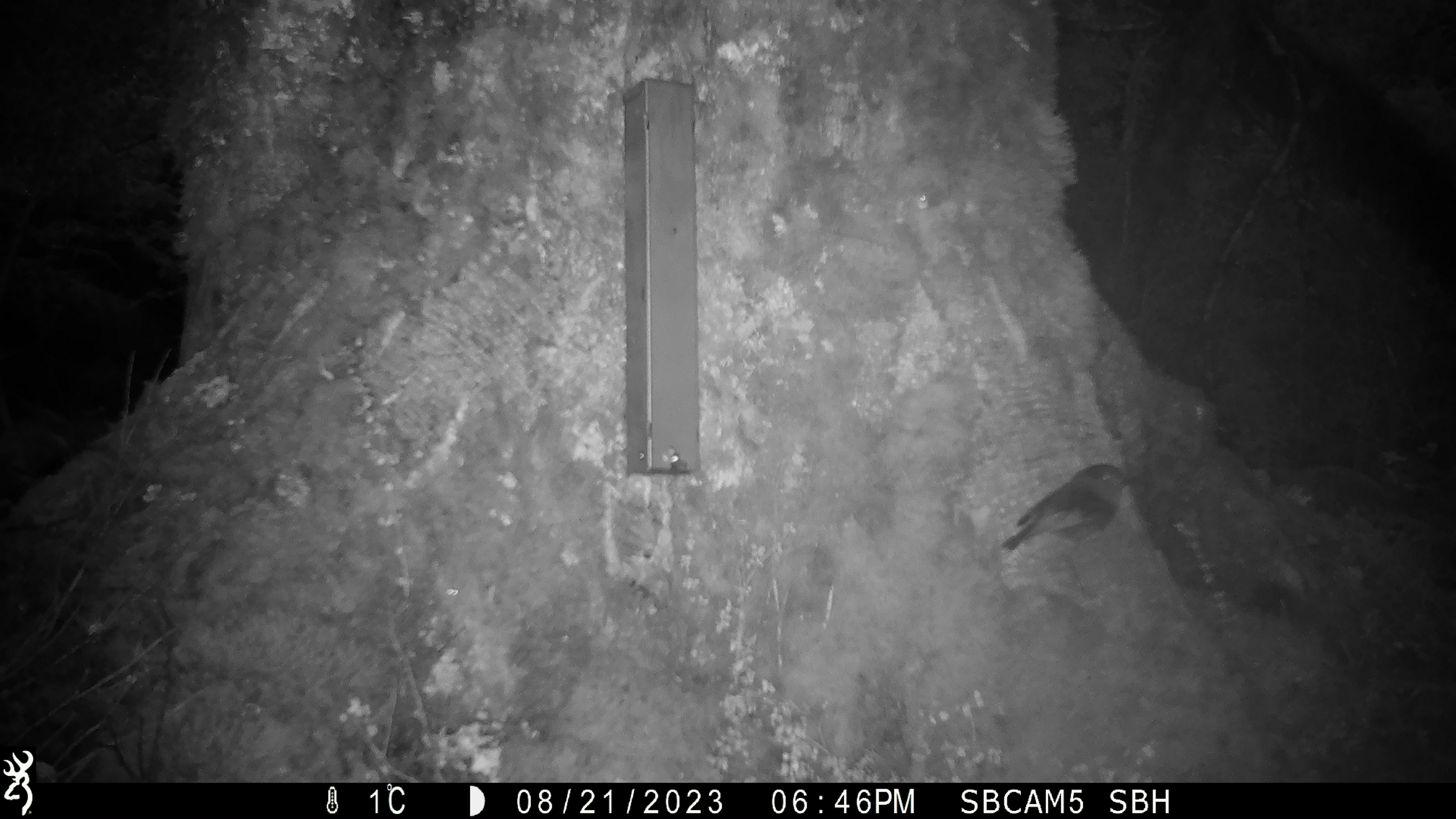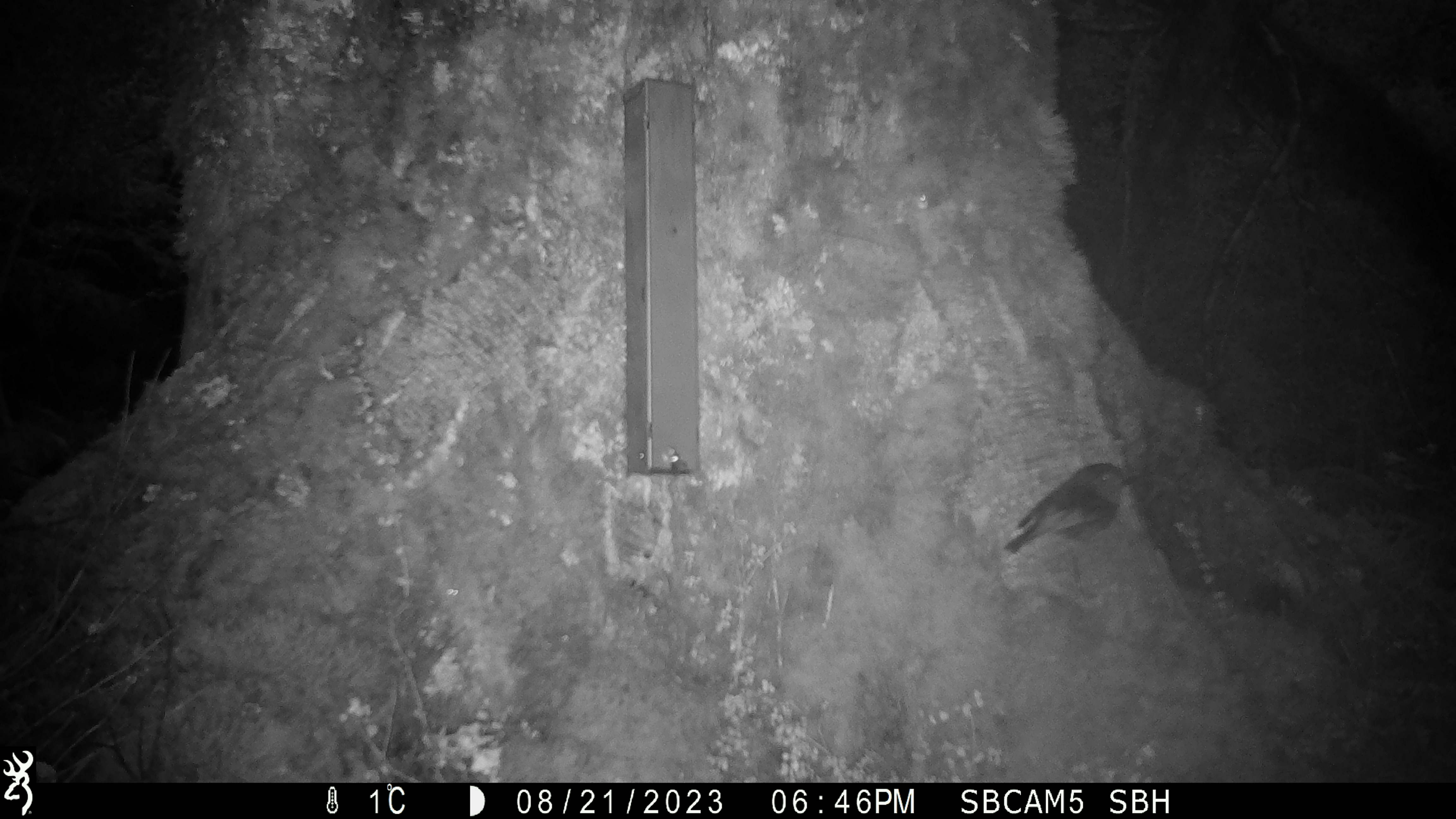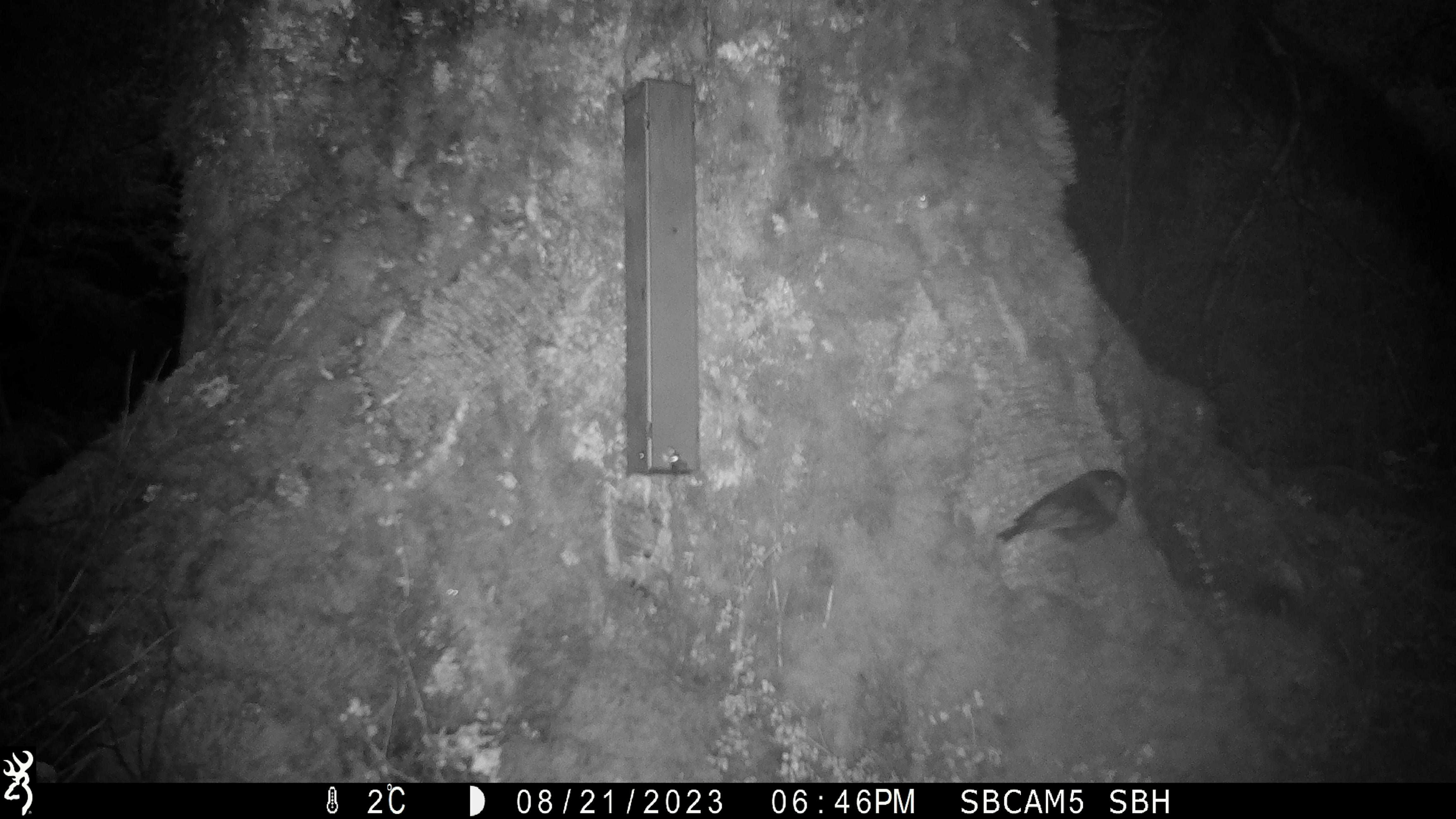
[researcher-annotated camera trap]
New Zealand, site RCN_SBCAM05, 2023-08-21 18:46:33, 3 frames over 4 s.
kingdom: Animalia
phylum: Chordata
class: Aves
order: Passeriformes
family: Petroicidae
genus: Petroica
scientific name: Petroica australis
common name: new zealand robin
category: robin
Robin (new zealand robin) (Petroica australis).